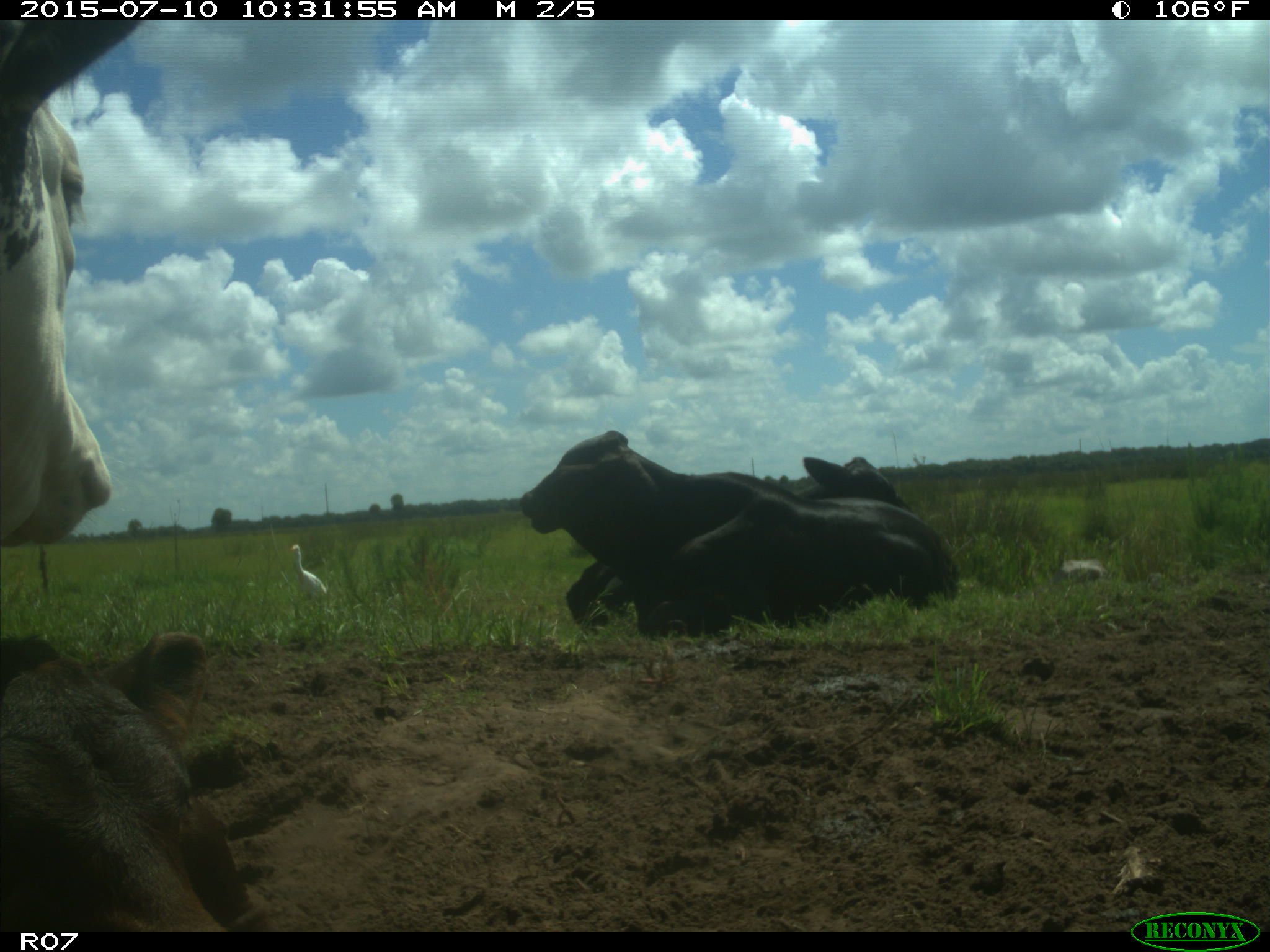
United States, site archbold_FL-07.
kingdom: Animalia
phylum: Chordata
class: Mammalia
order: Artiodactyla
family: Bovidae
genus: Bos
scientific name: Bos taurus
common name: domestic cow